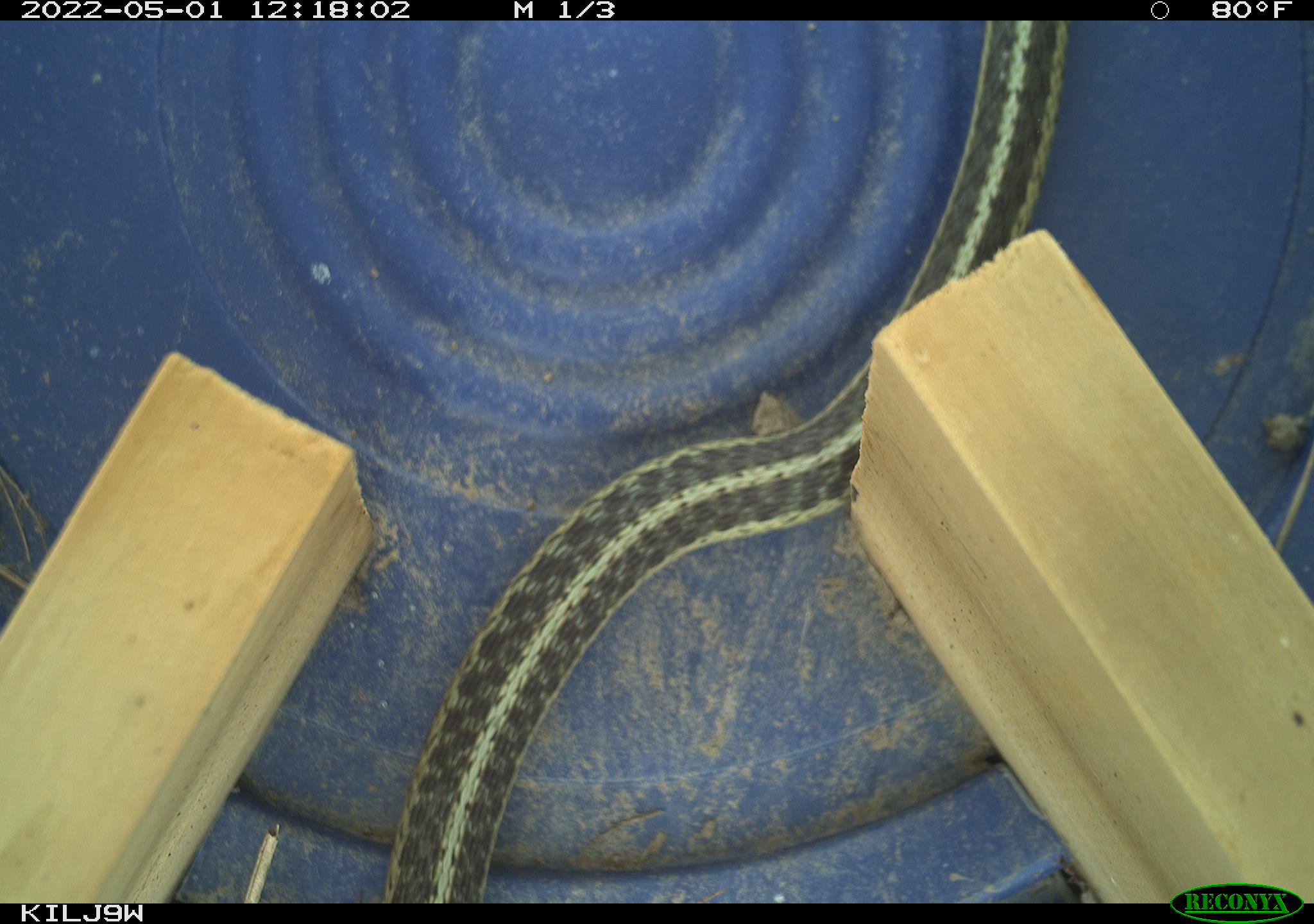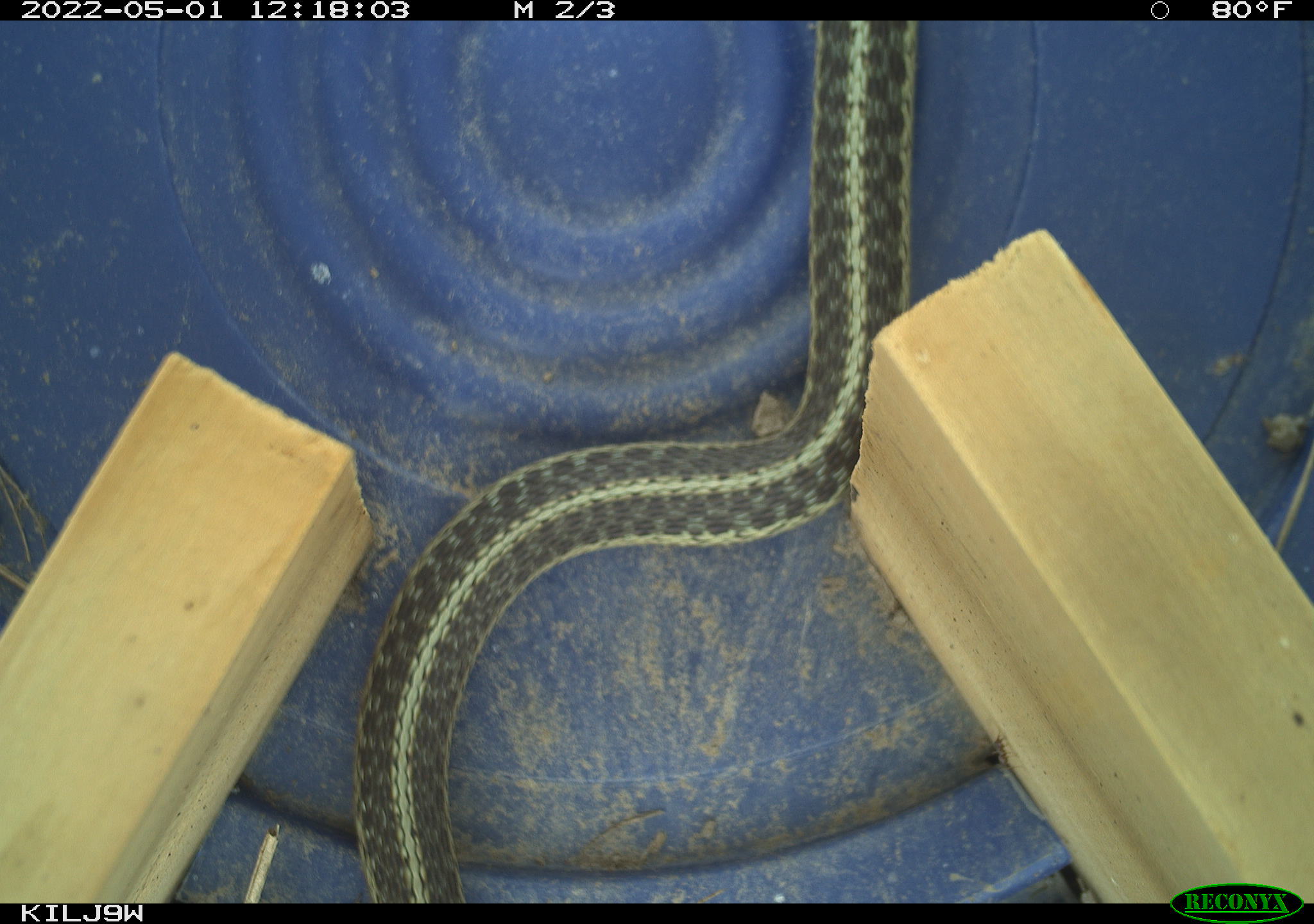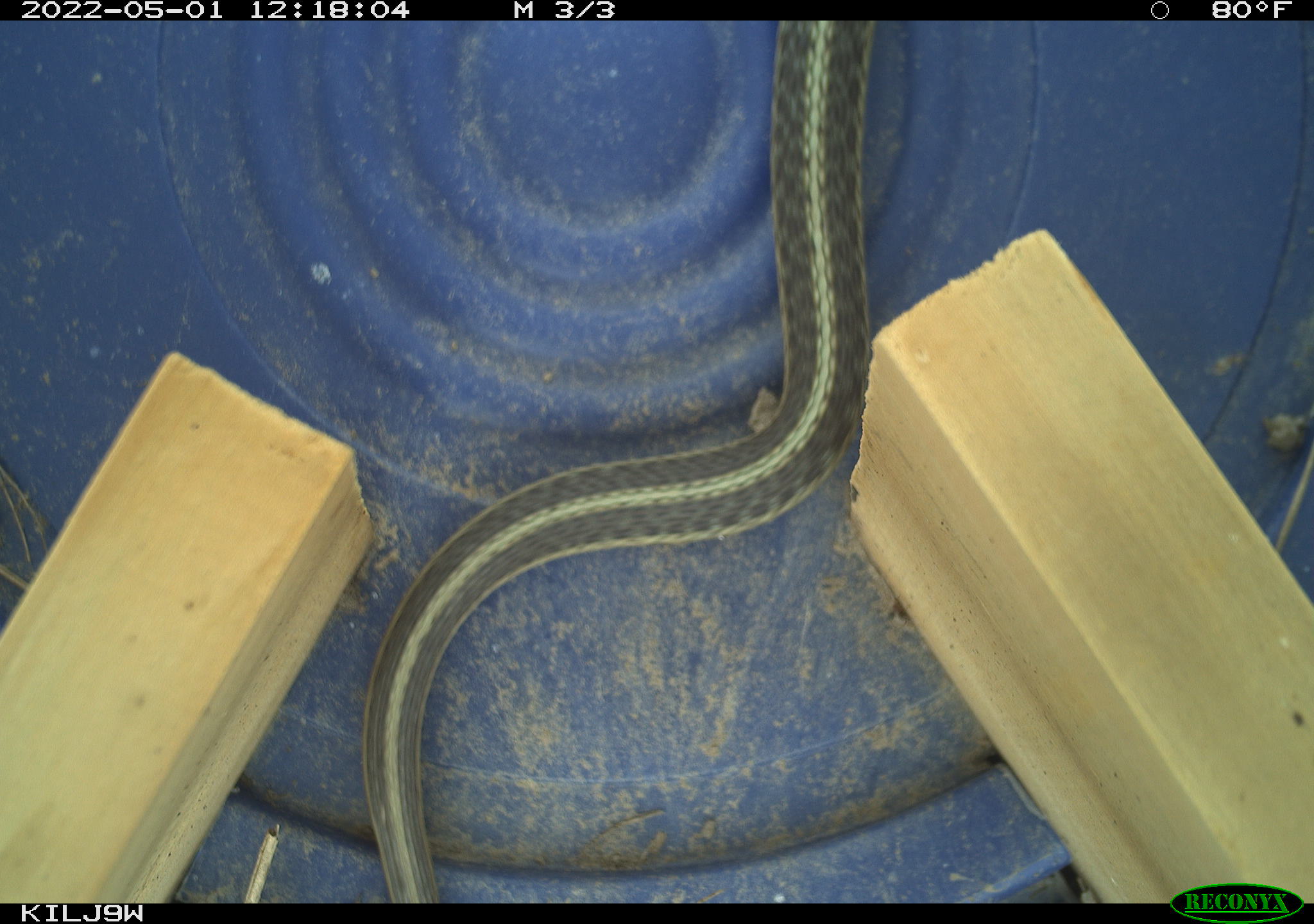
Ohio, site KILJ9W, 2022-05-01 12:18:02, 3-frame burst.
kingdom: Animalia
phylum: Chordata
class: Reptilia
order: Squamata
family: Colubridae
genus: Thamnophis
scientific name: Thamnophis sirtalis sirtalis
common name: eastern gartersnake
Eastern gartersnake (Thamnophis sirtalis sirtalis).